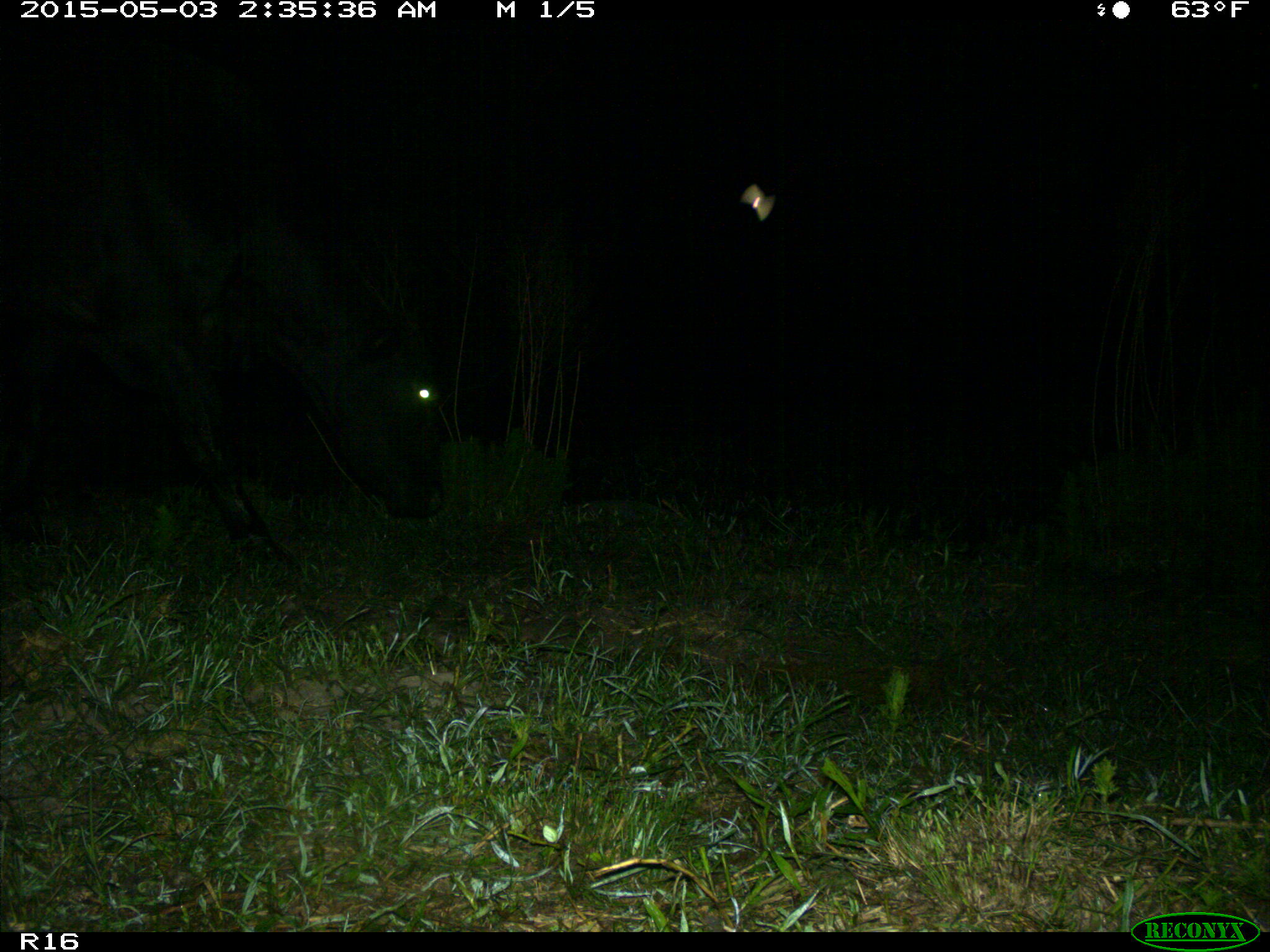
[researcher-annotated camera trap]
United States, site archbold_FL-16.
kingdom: Animalia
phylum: Chordata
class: Mammalia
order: Artiodactyla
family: Bovidae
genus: Bos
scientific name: Bos taurus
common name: domestic cow